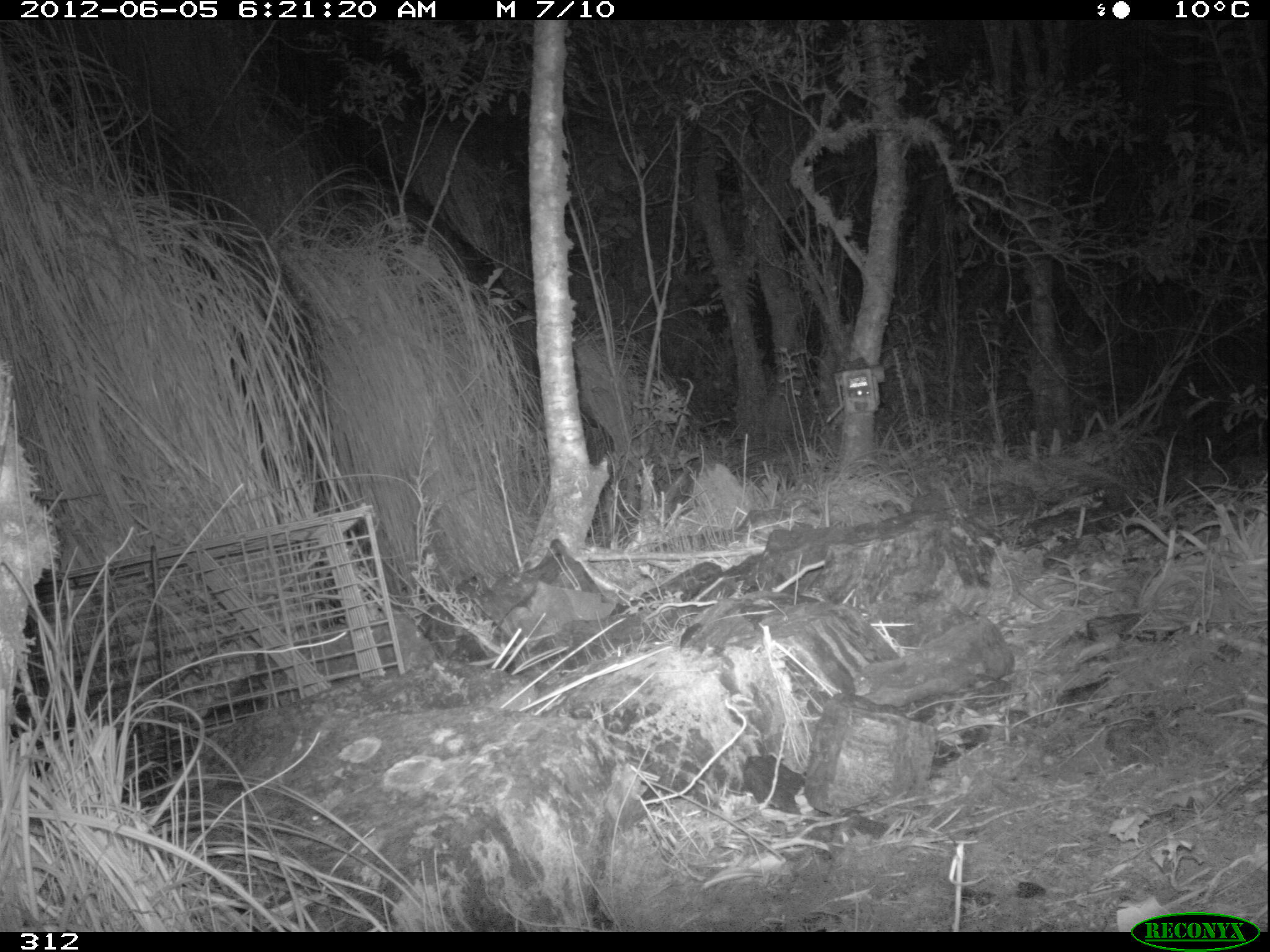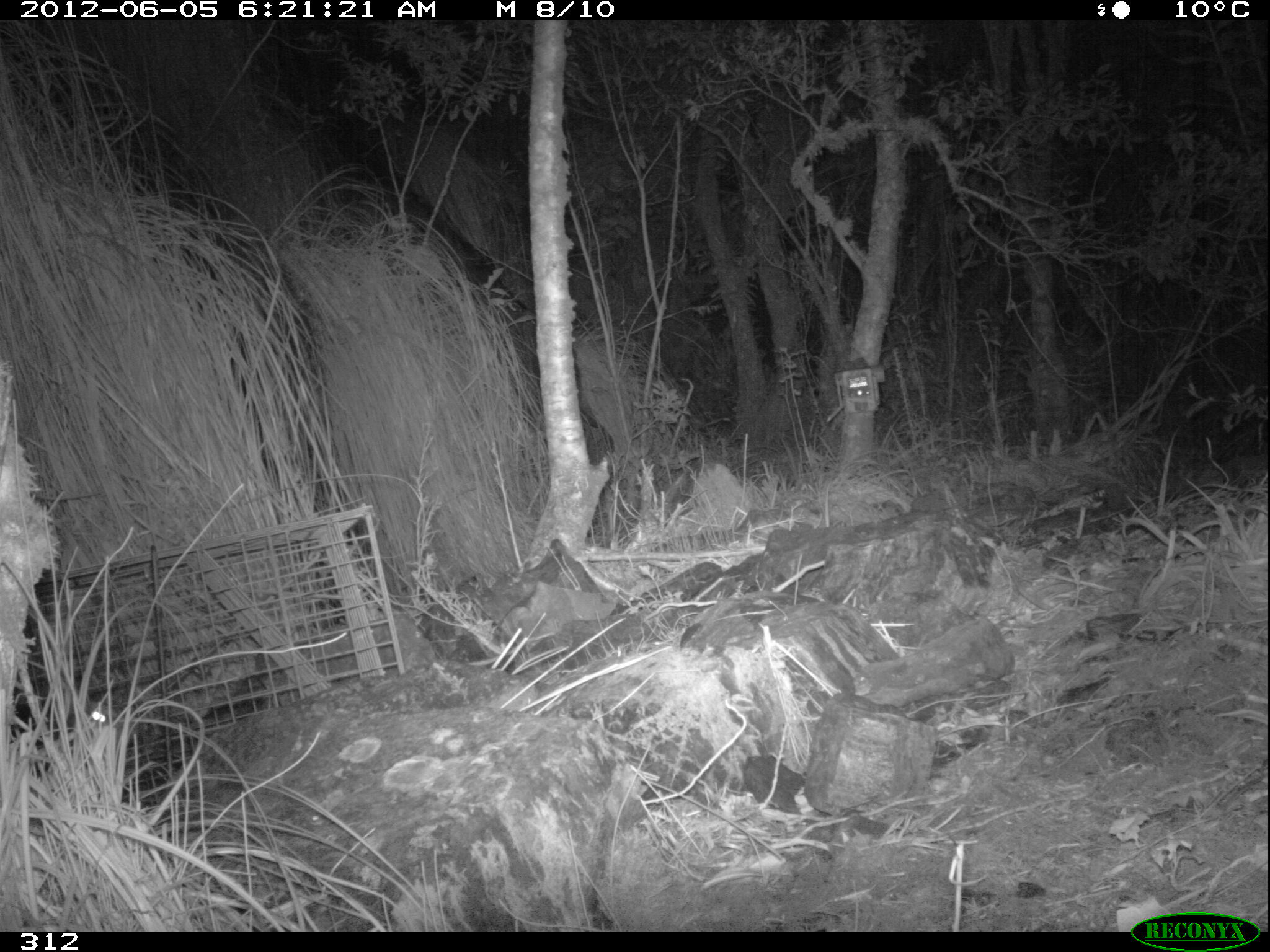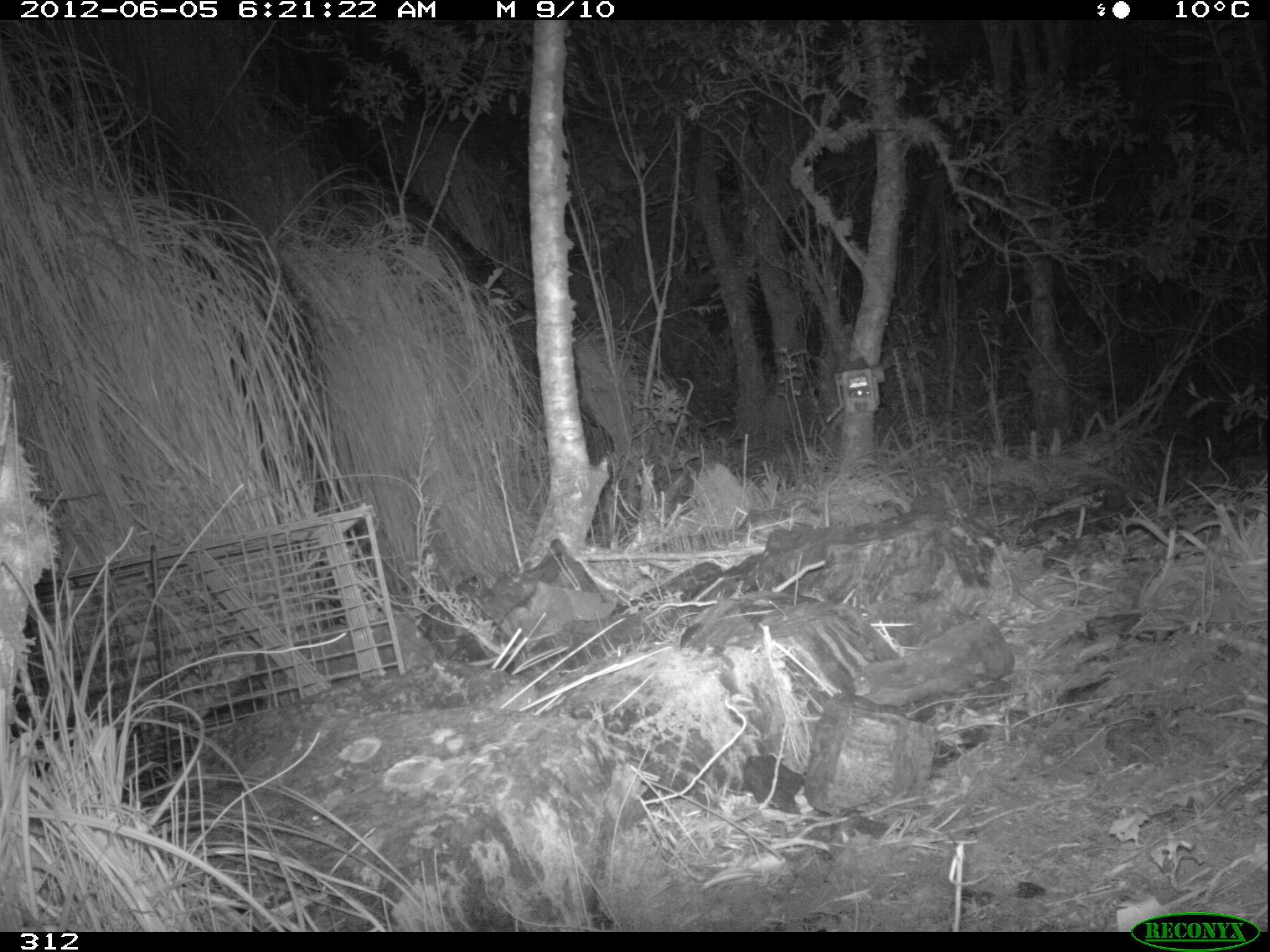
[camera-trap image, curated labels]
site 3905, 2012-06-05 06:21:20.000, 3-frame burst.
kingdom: Animalia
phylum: Chordata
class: Mammalia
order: Didelphimorphia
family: Didelphidae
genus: Didelphis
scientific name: Didelphis pernigra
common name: andean white-eared opossum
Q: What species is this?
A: Didelphis pernigra (andean white-eared opossum).